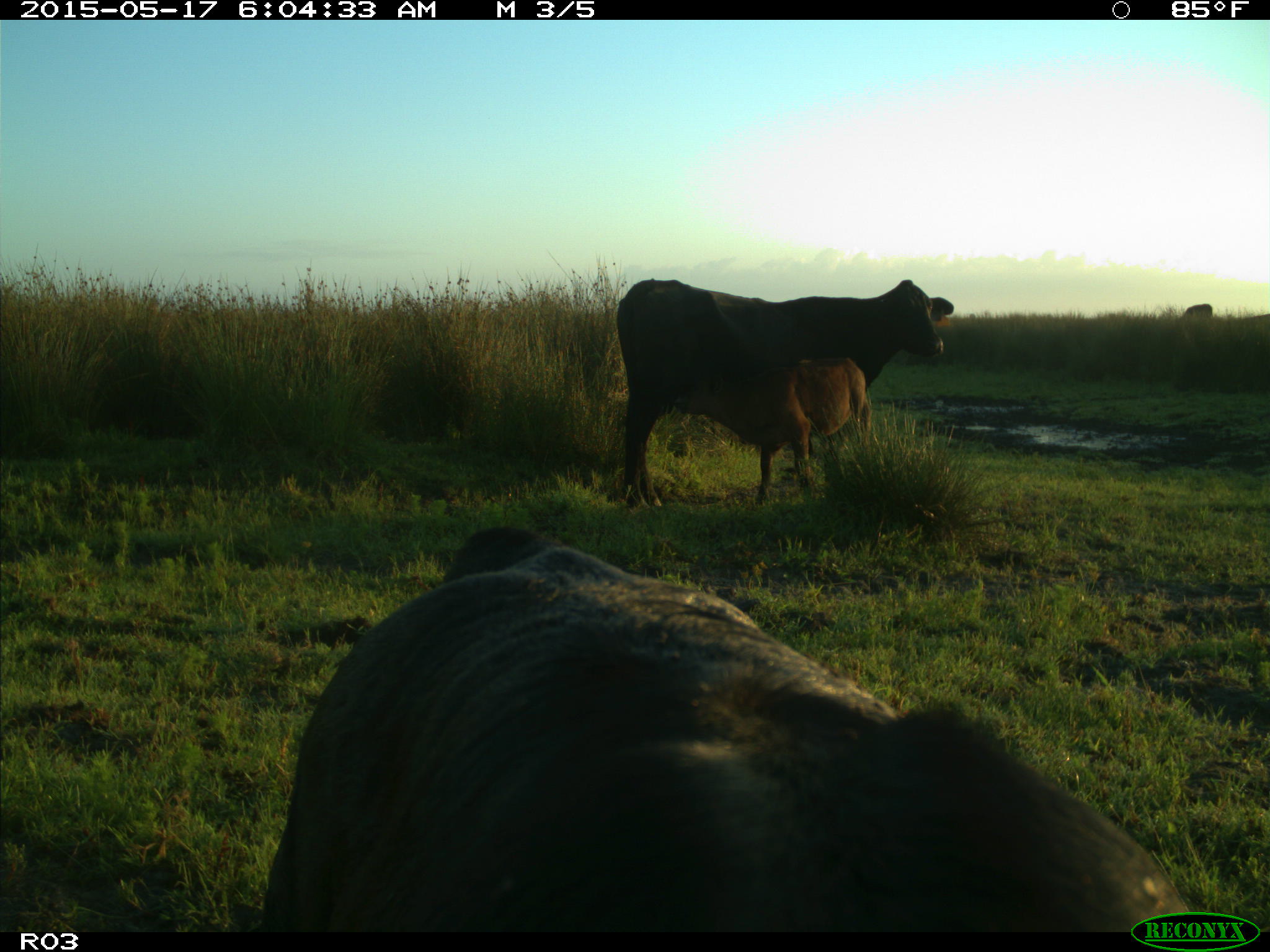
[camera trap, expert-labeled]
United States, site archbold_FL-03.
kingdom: Animalia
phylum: Chordata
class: Mammalia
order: Artiodactyla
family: Bovidae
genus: Bos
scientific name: Bos taurus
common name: domestic cow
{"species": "Bos taurus (domestic cow)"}